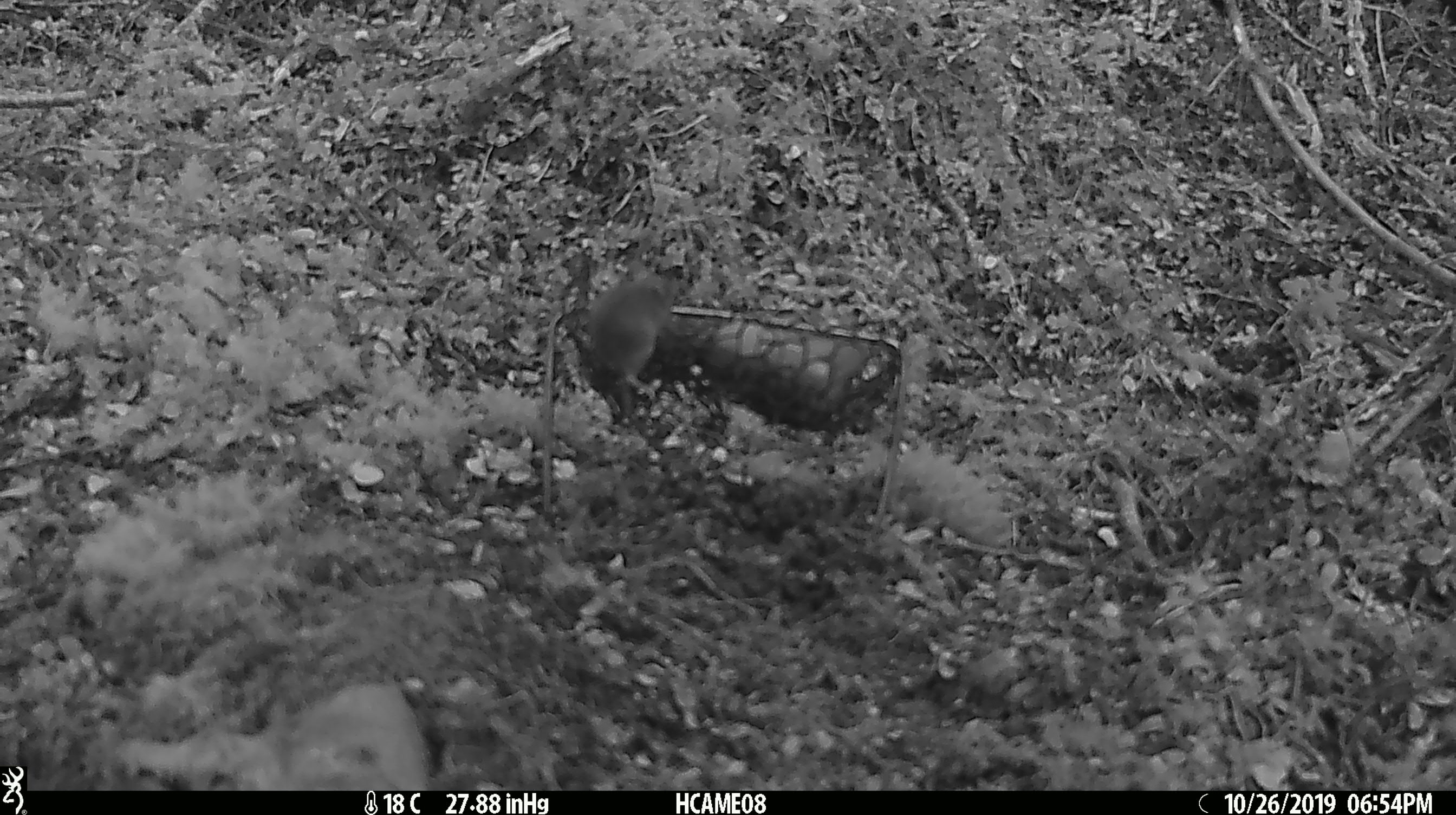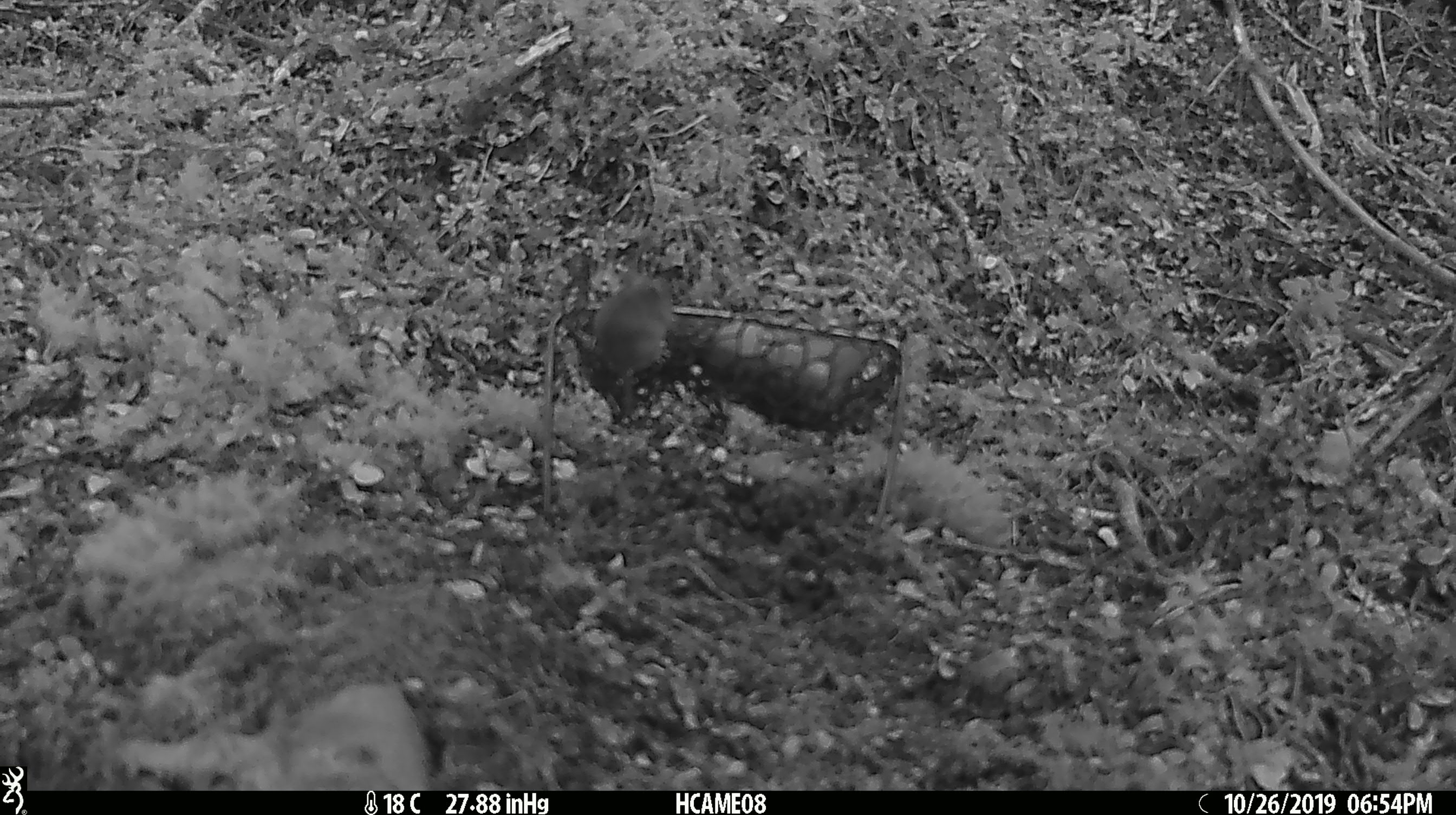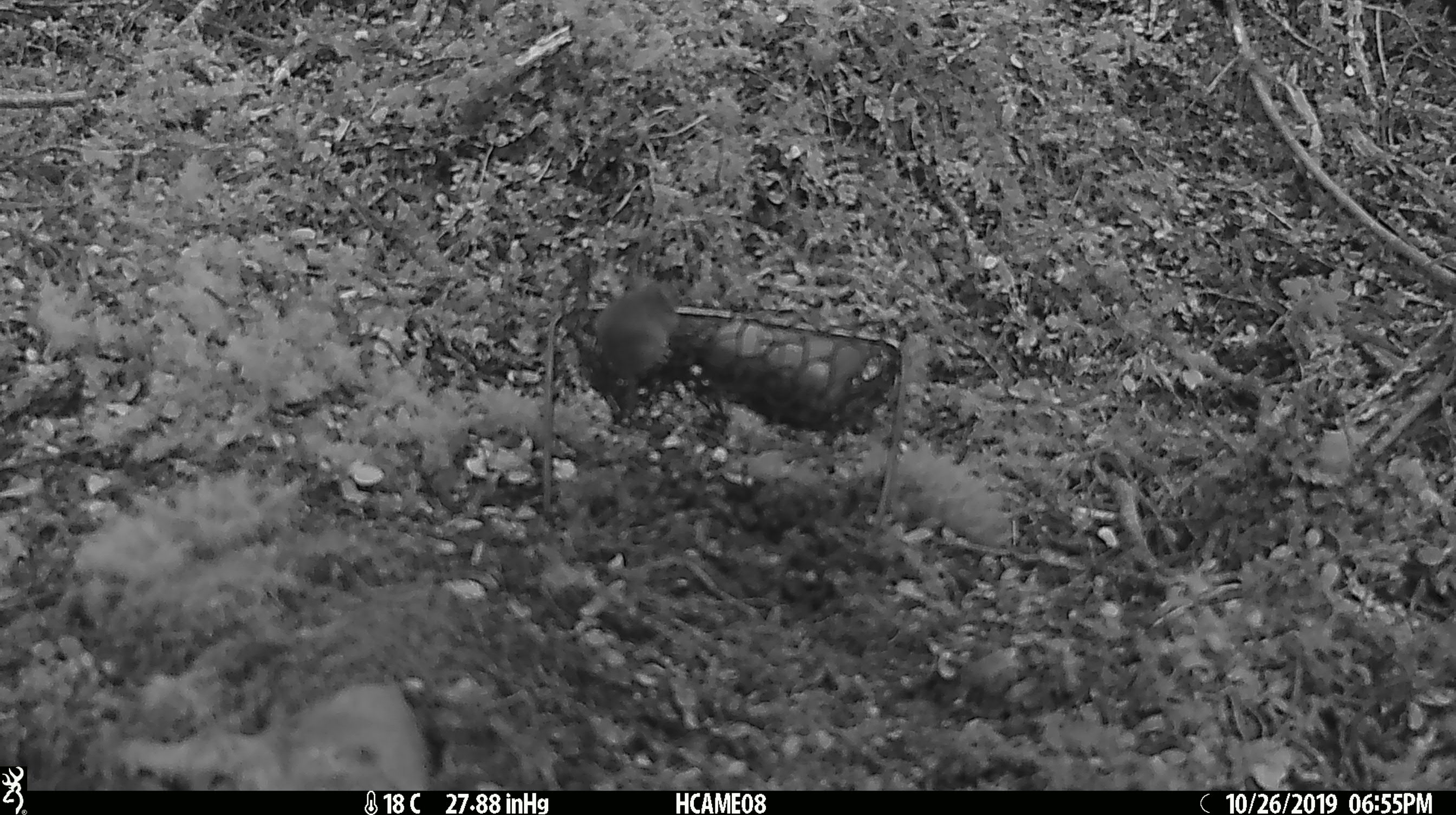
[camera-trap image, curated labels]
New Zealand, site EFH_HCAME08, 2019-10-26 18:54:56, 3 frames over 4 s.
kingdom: Animalia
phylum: Chordata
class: Mammalia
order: Rodentia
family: Muridae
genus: Mus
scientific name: Mus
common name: mouse